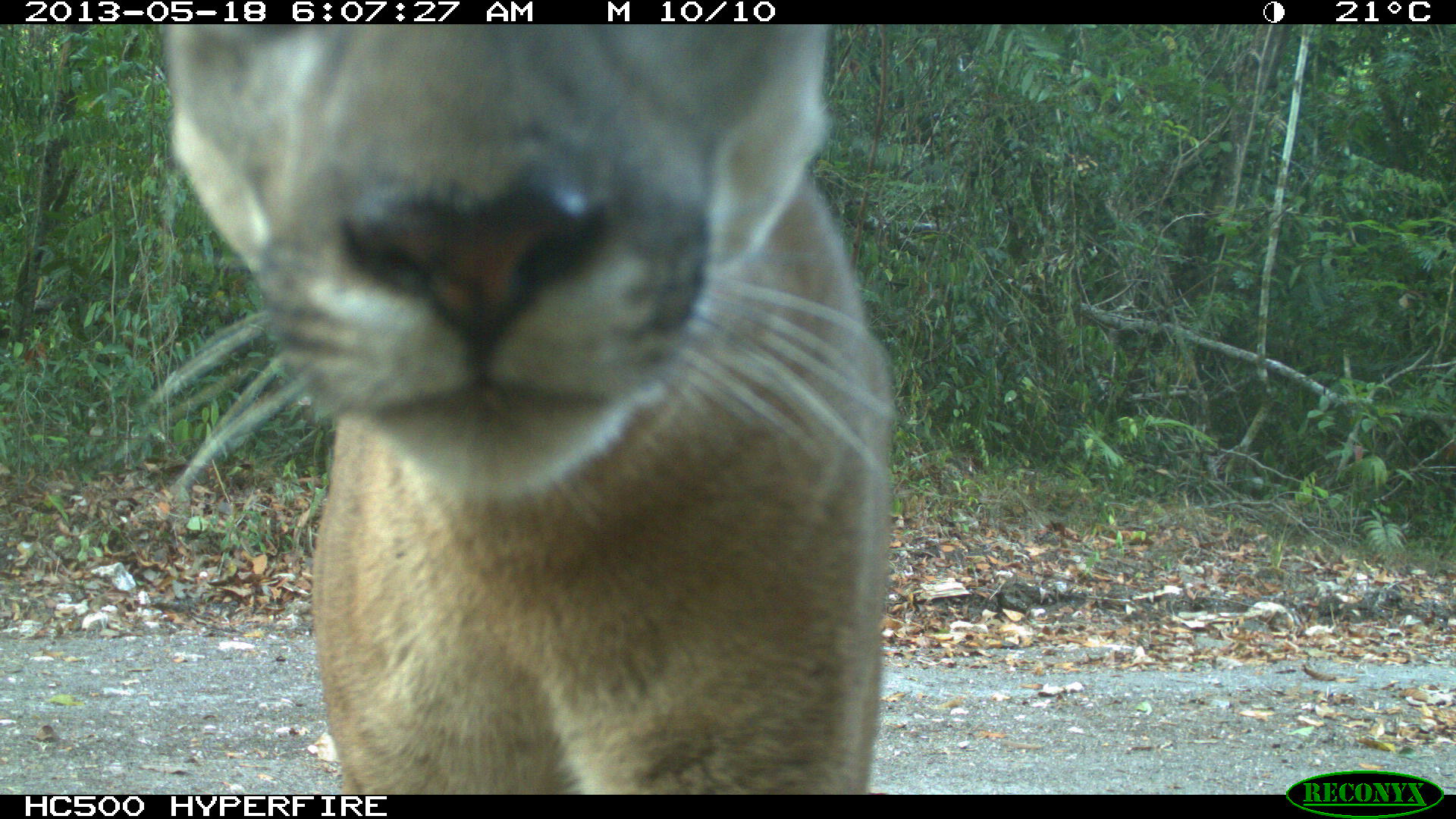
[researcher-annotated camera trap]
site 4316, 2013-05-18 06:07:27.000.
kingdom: Animalia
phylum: Chordata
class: Mammalia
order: Carnivora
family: Felidae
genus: Puma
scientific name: Puma concolor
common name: mountain lion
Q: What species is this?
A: Puma concolor (mountain lion).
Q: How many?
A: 1.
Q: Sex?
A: Male.